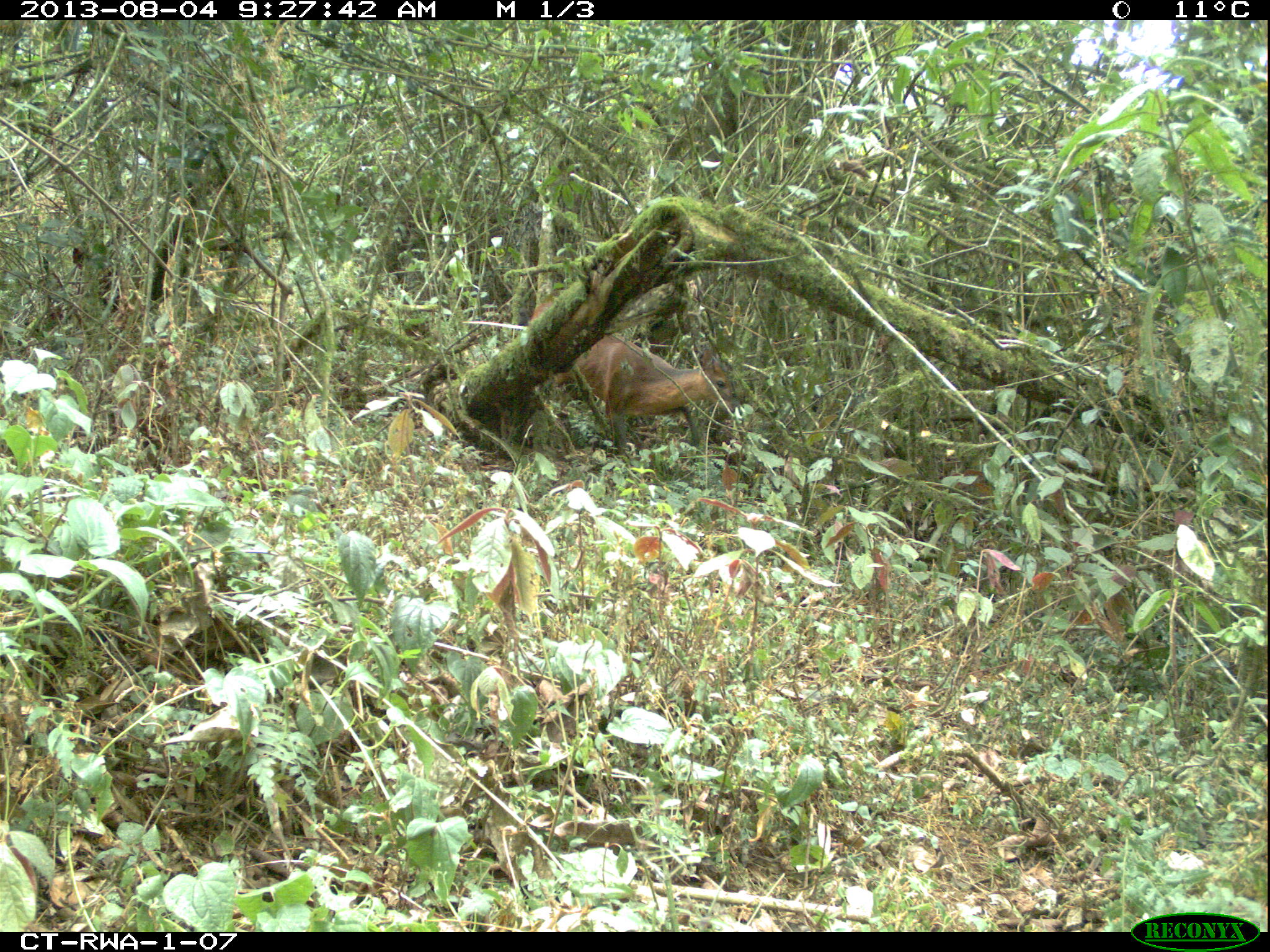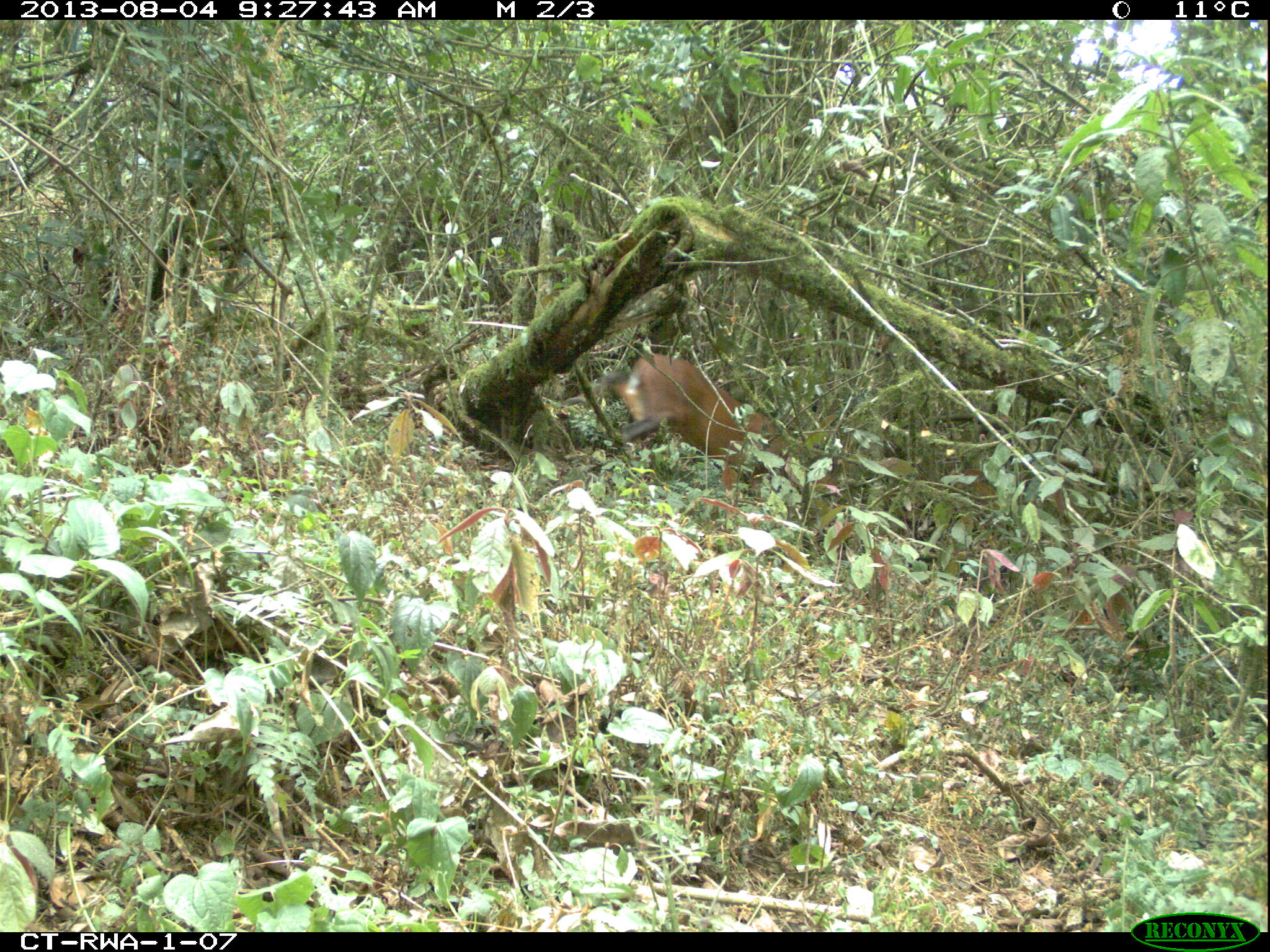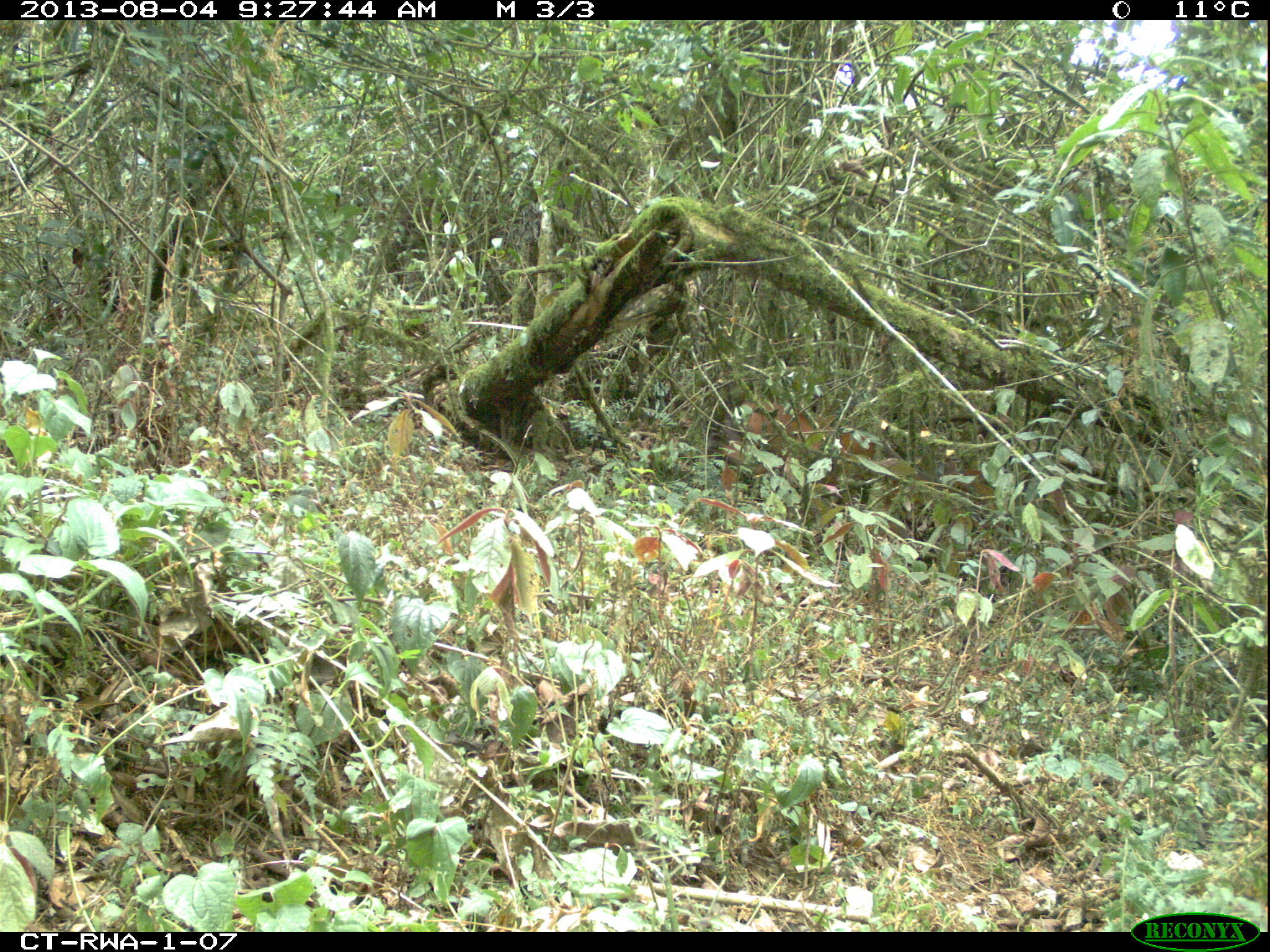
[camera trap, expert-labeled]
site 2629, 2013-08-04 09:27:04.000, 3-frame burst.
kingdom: Animalia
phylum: Chordata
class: Mammalia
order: Artiodactyla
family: Bovidae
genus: Cephalophus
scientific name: Cephalophus nigrifrons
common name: black-fronted duiker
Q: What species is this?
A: Cephalophus nigrifrons (black-fronted duiker).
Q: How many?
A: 1.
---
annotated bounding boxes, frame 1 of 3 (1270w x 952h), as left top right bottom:
cephalophus nigrifrons: 530 298 736 452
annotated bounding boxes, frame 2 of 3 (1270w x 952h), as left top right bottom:
cephalophus nigrifrons: 560 348 808 499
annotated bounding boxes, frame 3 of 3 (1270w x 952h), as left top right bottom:
cephalophus nigrifrons: 719 395 1004 534